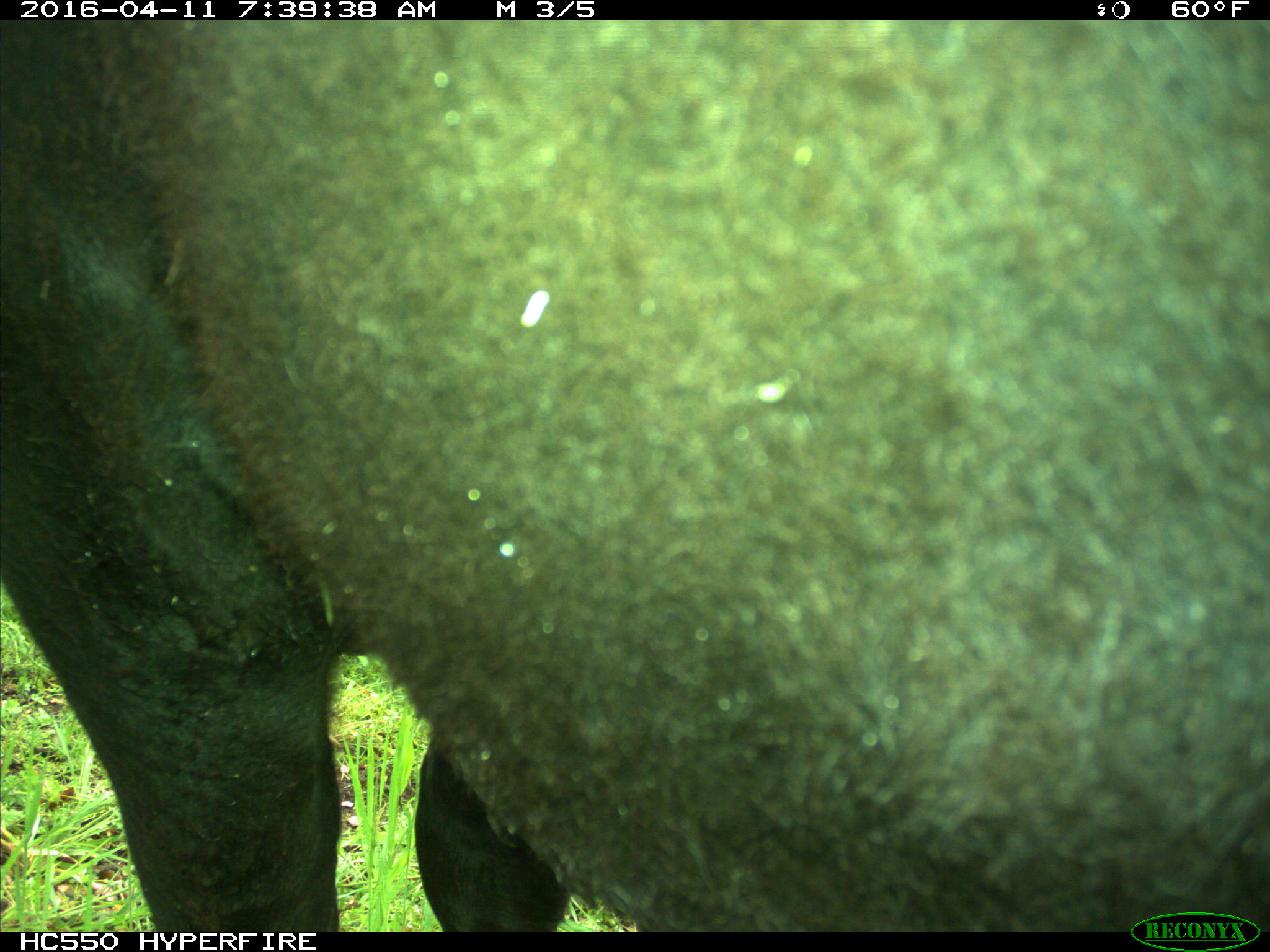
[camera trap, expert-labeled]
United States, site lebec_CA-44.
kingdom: Animalia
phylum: Chordata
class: Mammalia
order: Artiodactyla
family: Bovidae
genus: Bos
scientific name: Bos taurus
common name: domestic cow